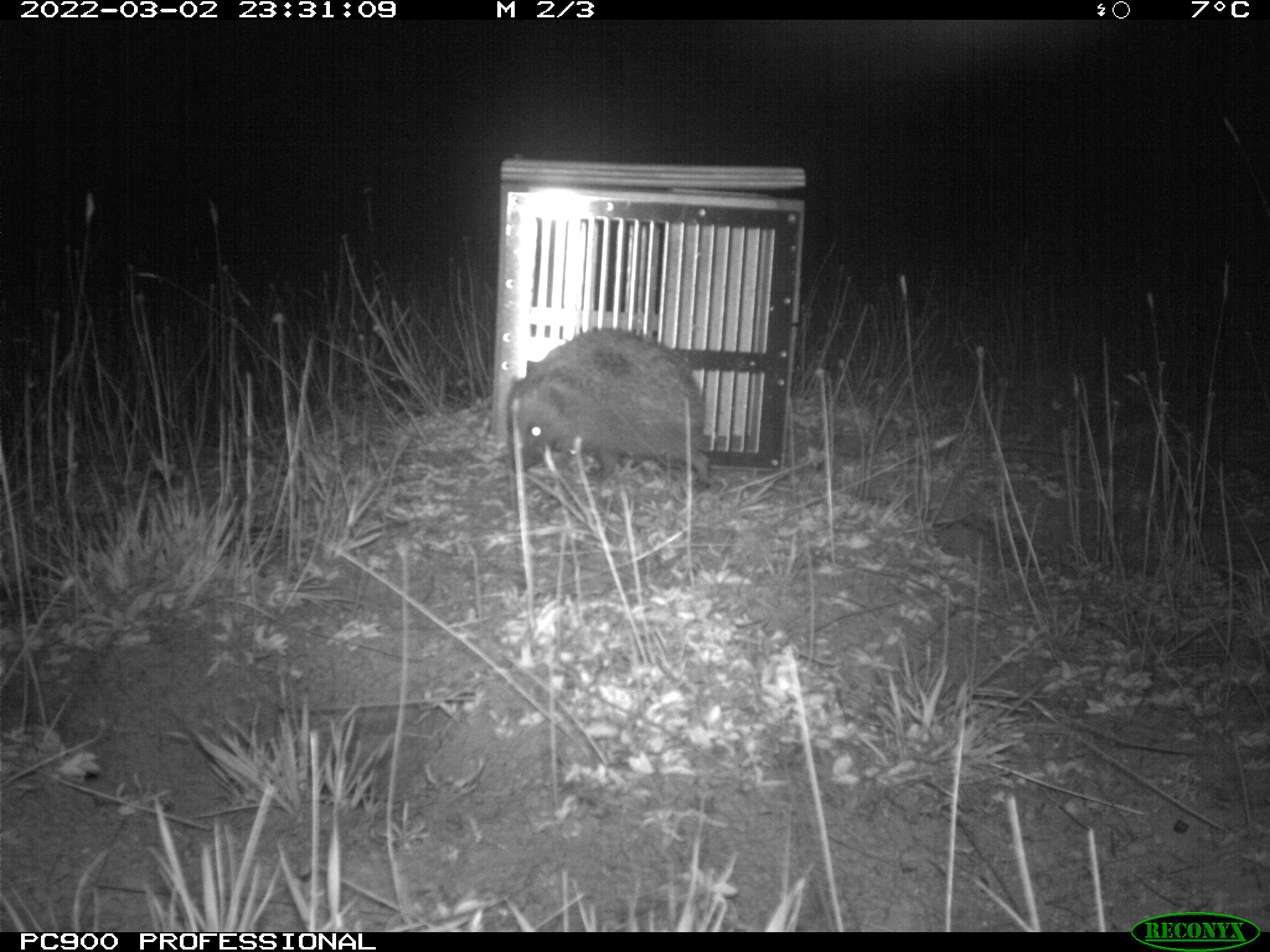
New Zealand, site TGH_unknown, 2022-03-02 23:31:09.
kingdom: Animalia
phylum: Chordata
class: Mammalia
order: Eulipotyphla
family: Erinaceidae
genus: Erinaceus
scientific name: Erinaceus europaeus europaeus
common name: european hedgehog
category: hedgehog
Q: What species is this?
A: Hedgehog (european hedgehog) (Erinaceus europaeus europaeus).